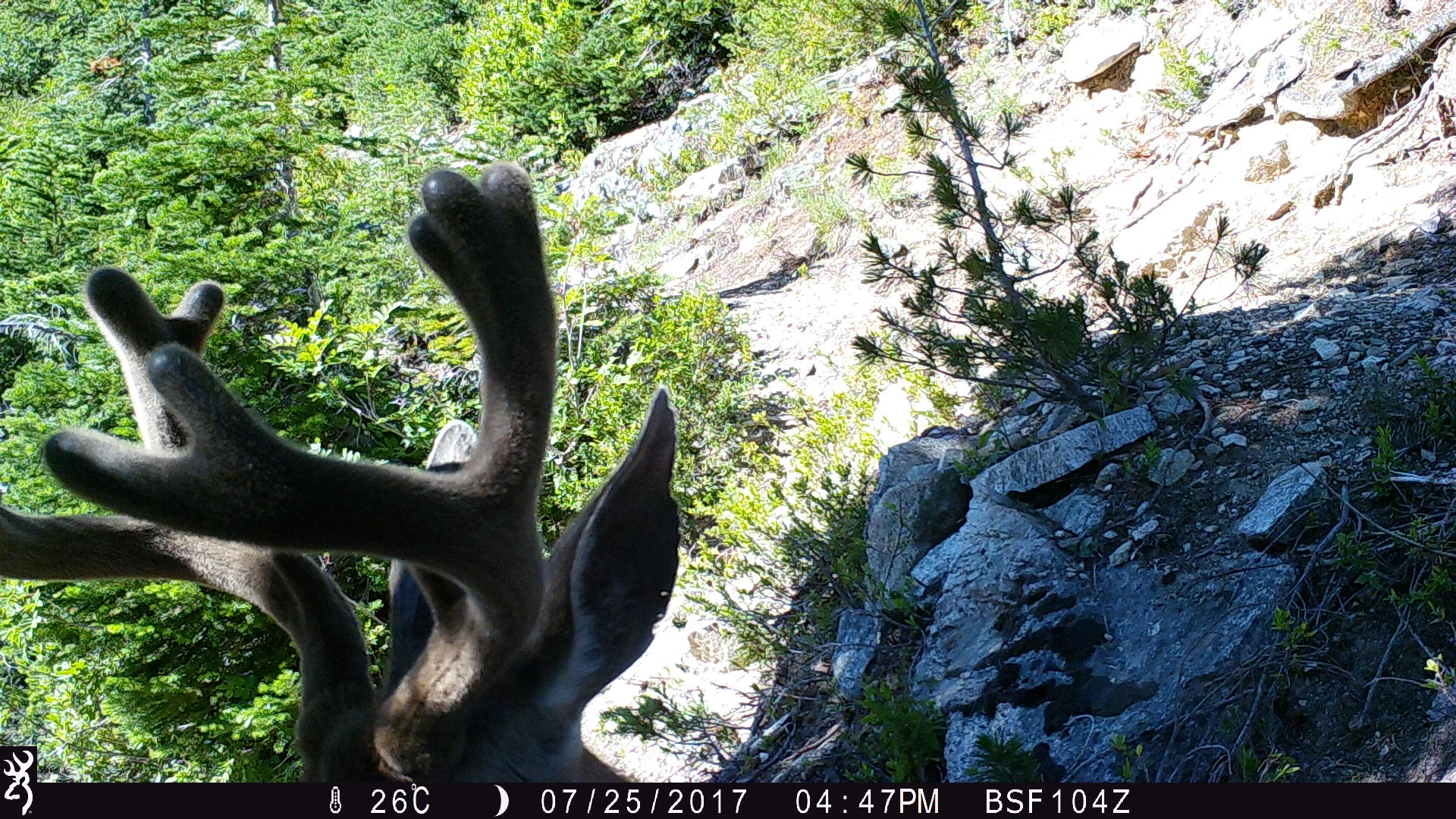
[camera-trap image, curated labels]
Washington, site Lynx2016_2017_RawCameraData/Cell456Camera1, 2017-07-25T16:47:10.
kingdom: Animalia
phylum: Chordata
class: Mammalia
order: Artiodactyla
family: Cervidae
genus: Odocoileus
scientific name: Odocoileus hemionus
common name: mule deer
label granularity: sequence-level